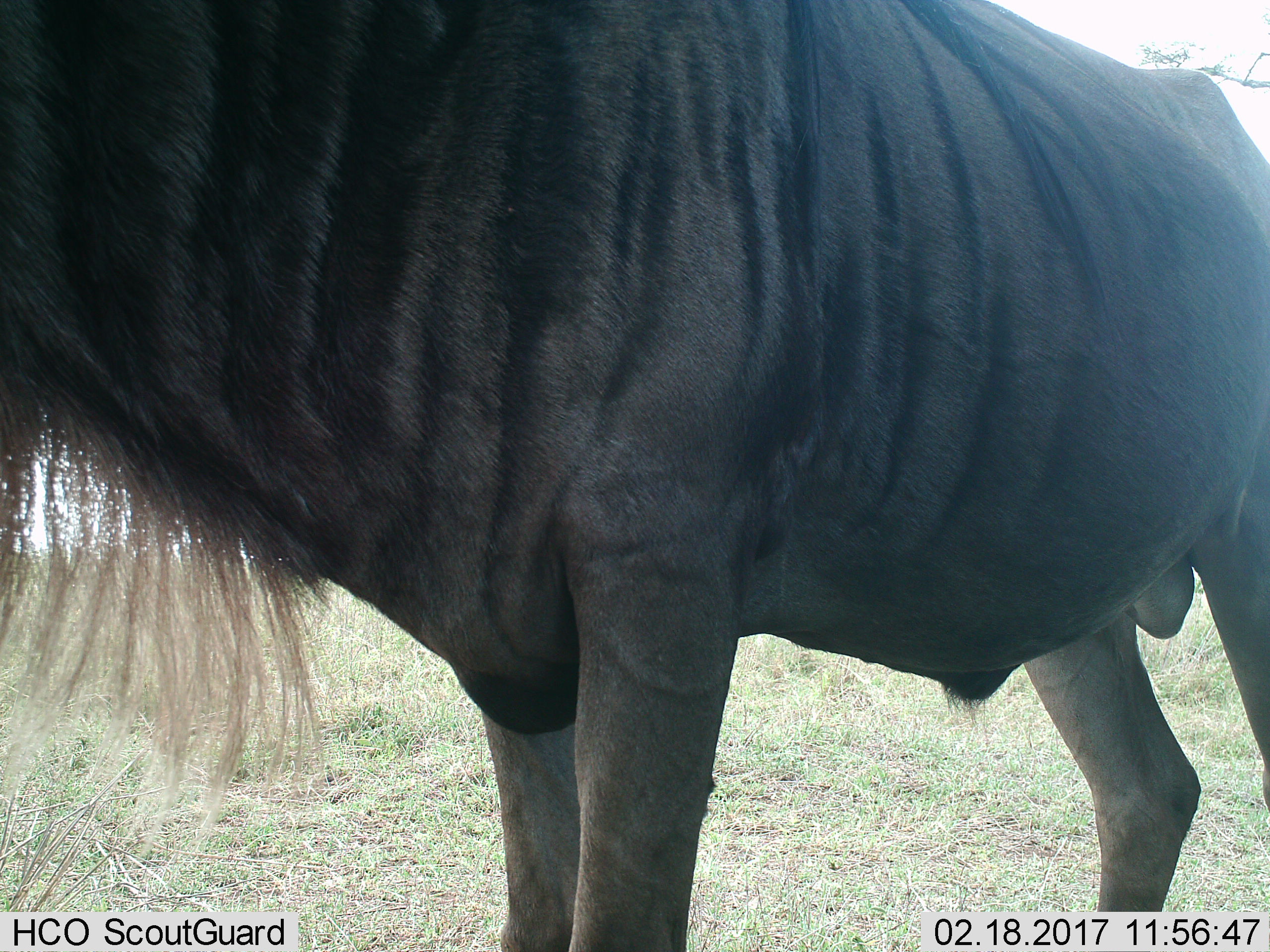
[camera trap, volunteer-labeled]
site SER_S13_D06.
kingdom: Animalia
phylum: Chordata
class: Mammalia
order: Artiodactyla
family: Bovidae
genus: Connochaetes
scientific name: Connochaetes taurinus taurinus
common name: blue wildebeest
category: wildebeestblue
Wildebeestblue (blue wildebeest) (Connochaetes taurinus taurinus), count 1. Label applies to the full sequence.